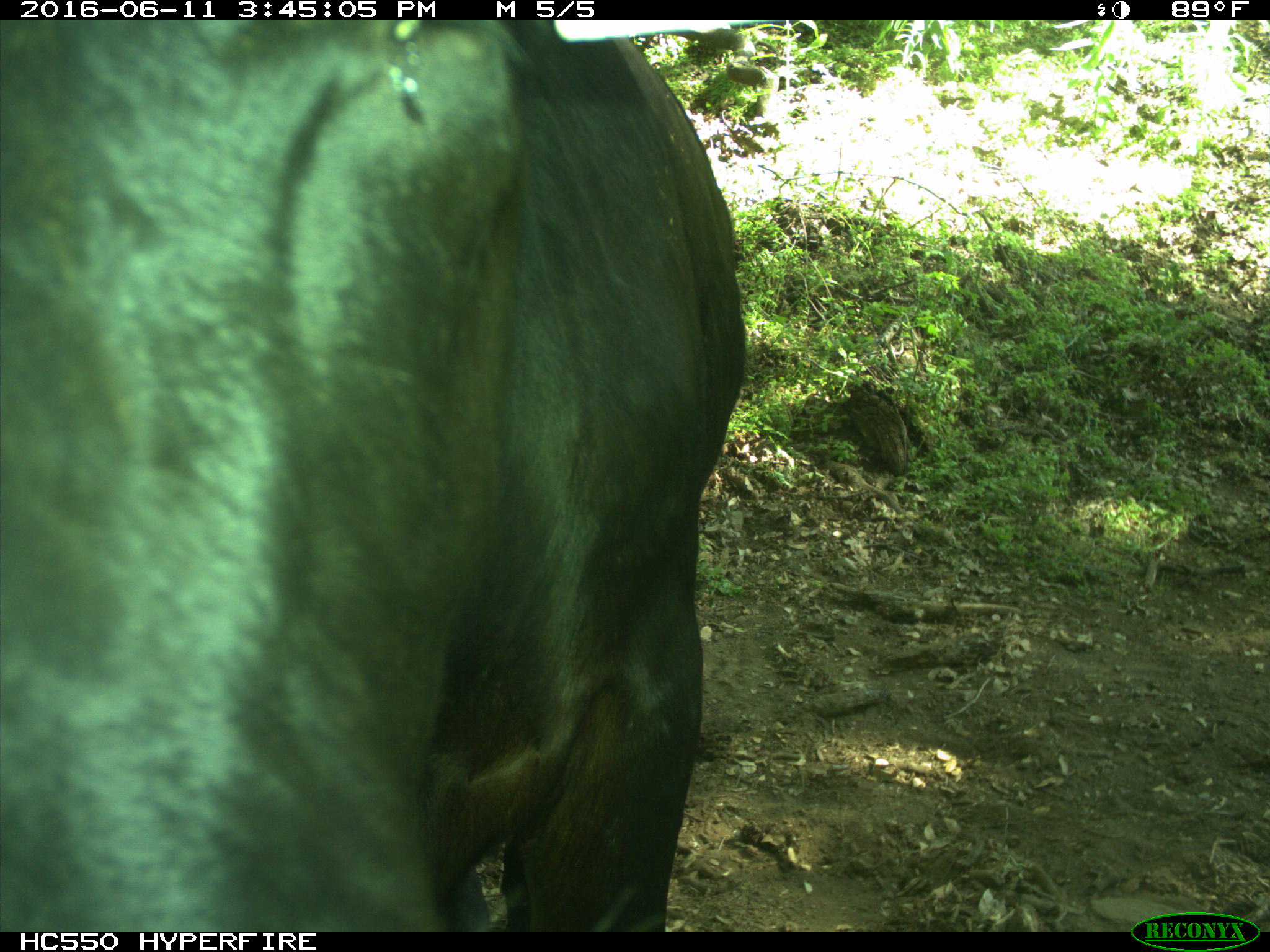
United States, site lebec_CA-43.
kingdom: Animalia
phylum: Chordata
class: Mammalia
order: Artiodactyla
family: Bovidae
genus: Bos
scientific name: Bos taurus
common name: domestic cow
Bos taurus (domestic cow).